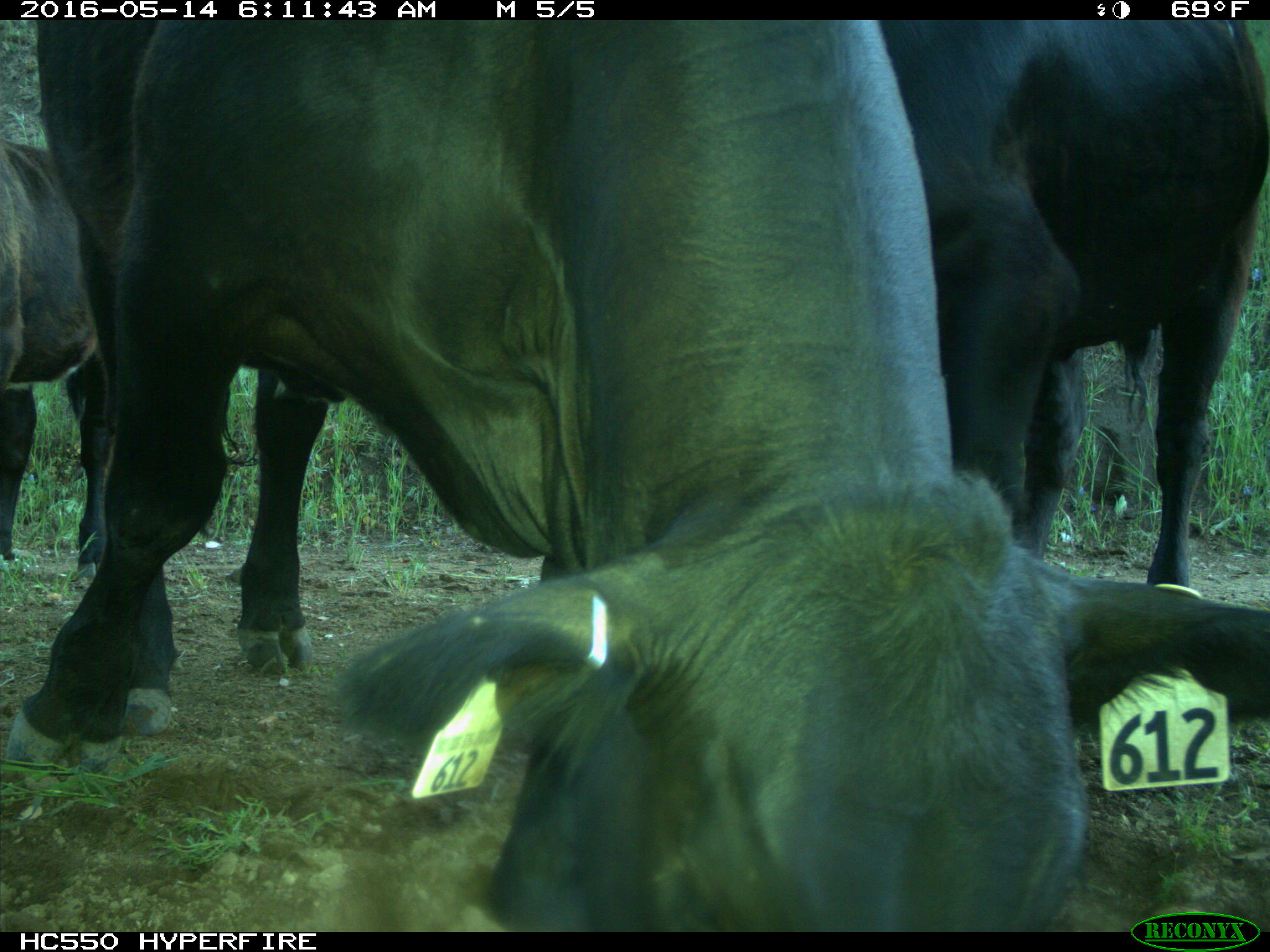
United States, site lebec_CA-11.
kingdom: Animalia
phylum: Chordata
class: Mammalia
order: Artiodactyla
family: Bovidae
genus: Bos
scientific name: Bos taurus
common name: domestic cow